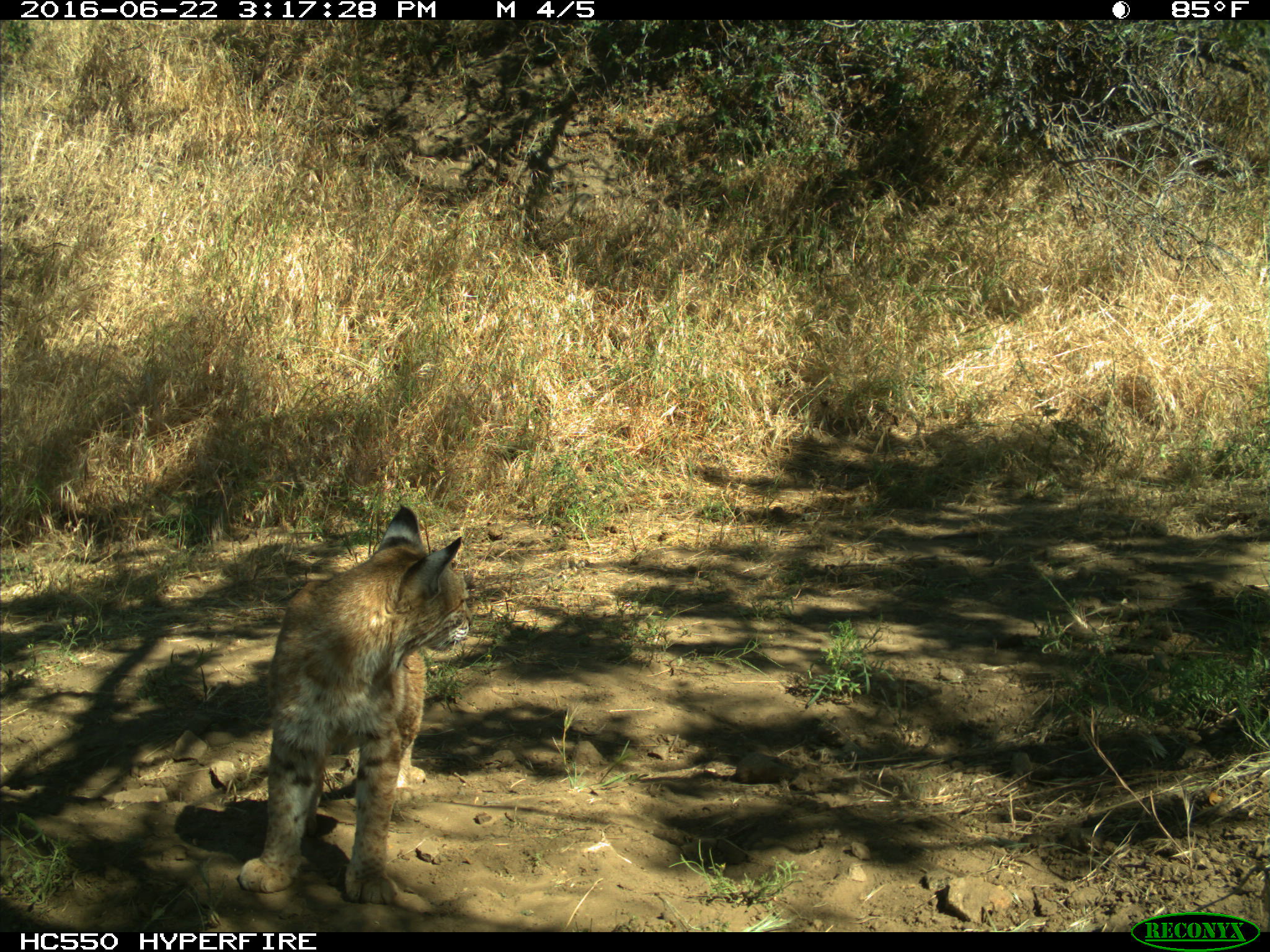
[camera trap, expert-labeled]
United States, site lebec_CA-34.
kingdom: Animalia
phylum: Chordata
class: Mammalia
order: Carnivora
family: Felidae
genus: Lynx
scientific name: Lynx rufus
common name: bobcat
Lynx rufus (bobcat).